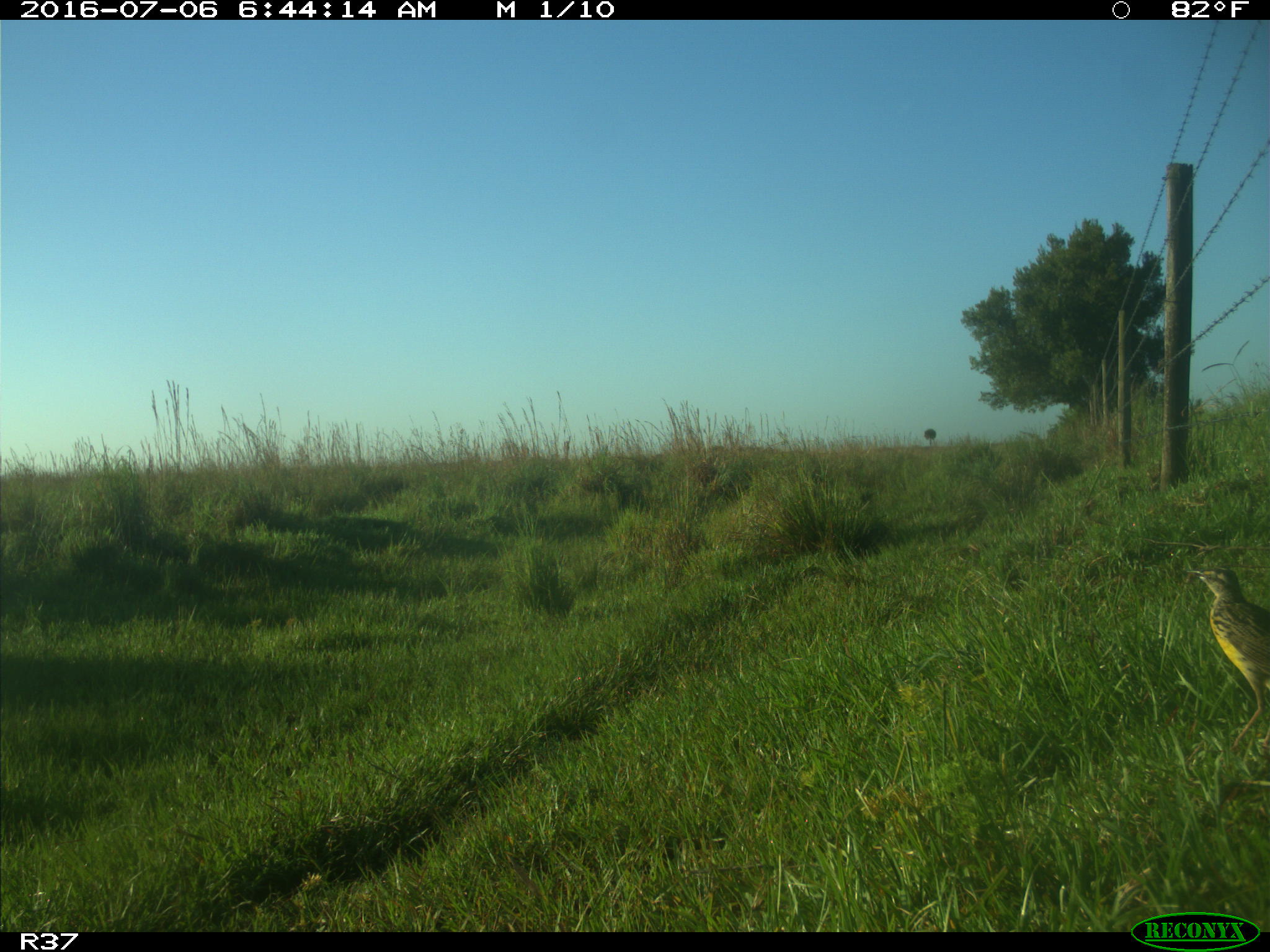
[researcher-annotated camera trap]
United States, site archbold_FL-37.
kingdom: Animalia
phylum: Chordata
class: Aves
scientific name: Aves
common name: birds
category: unidentified bird